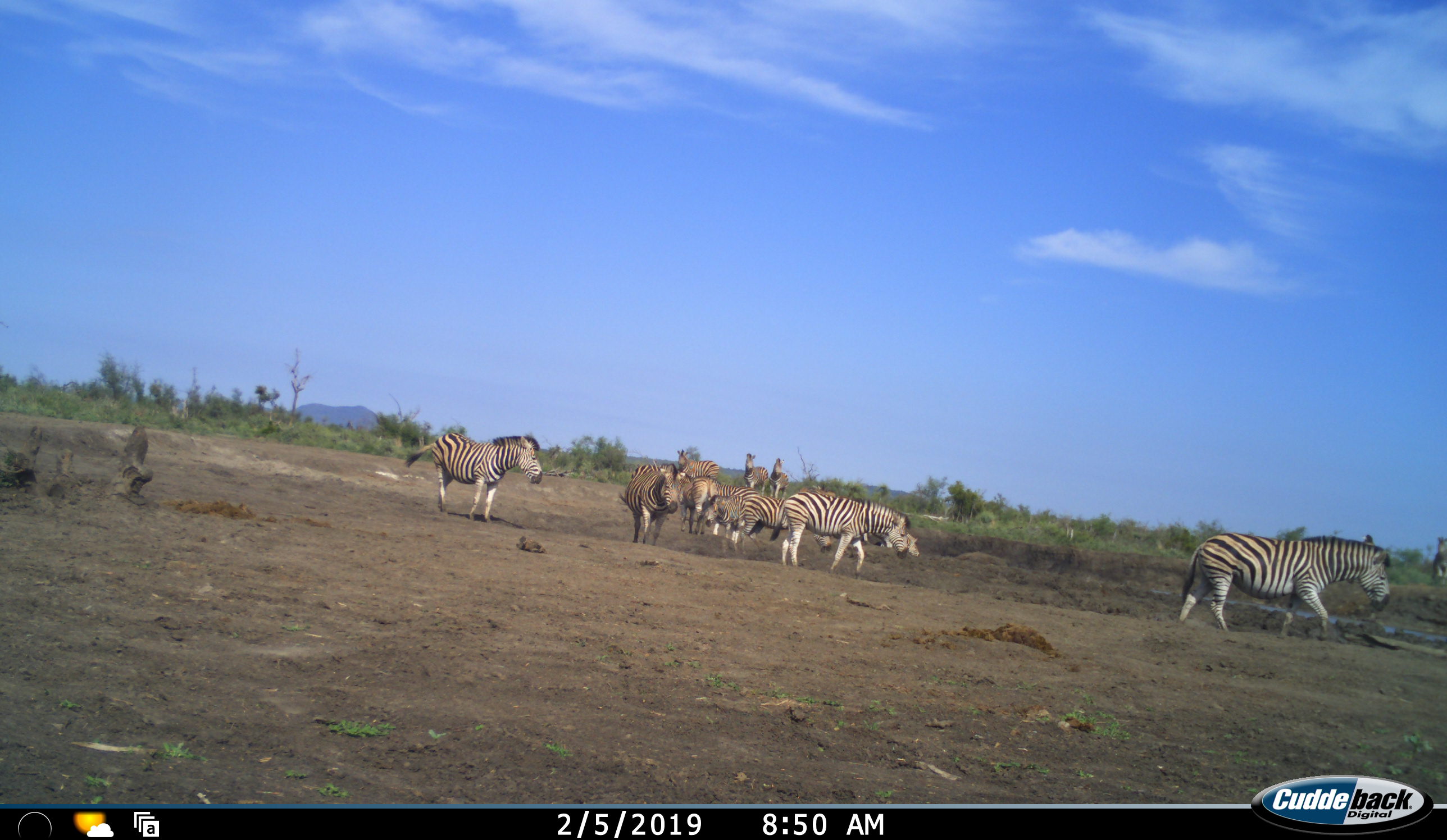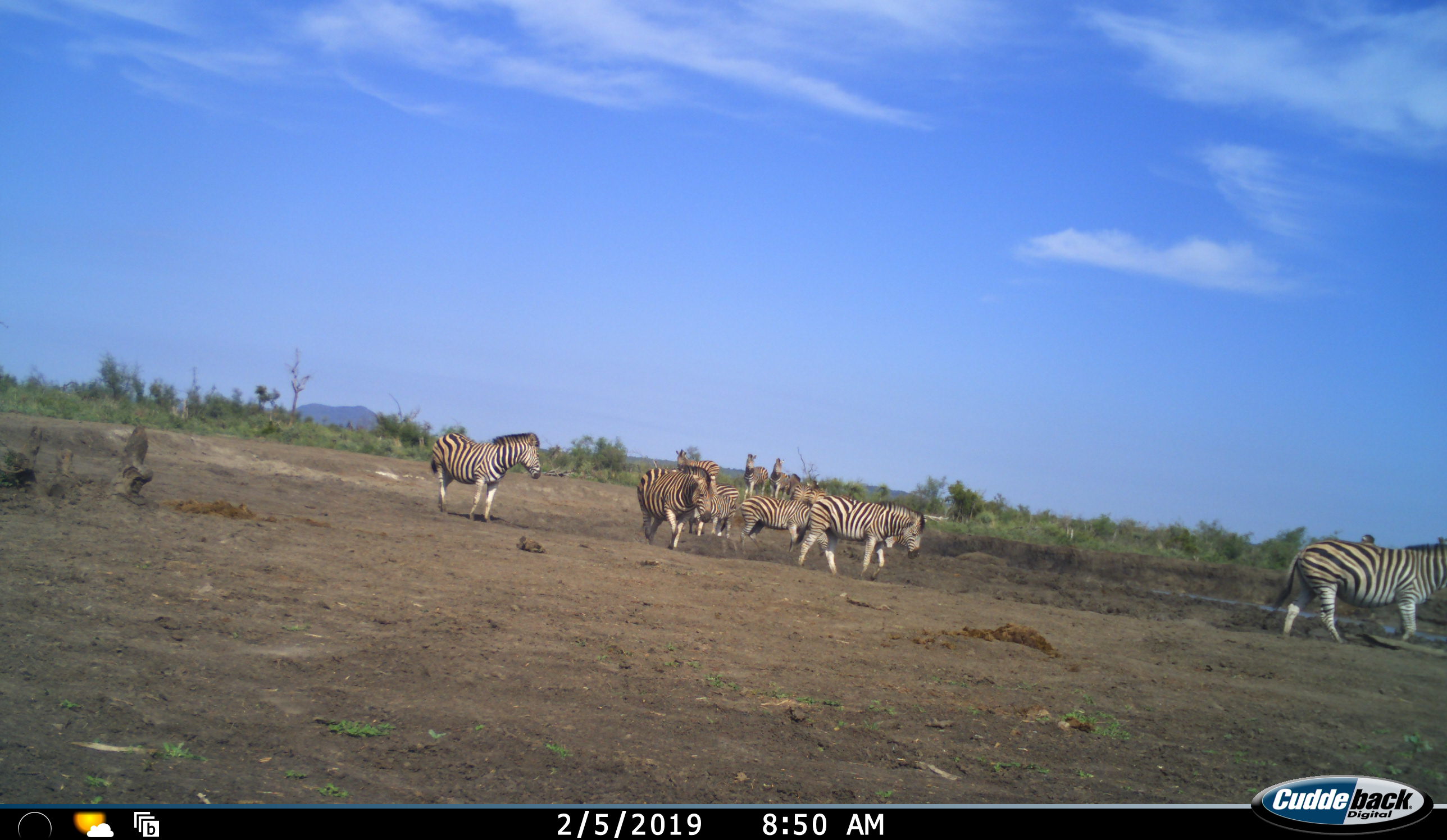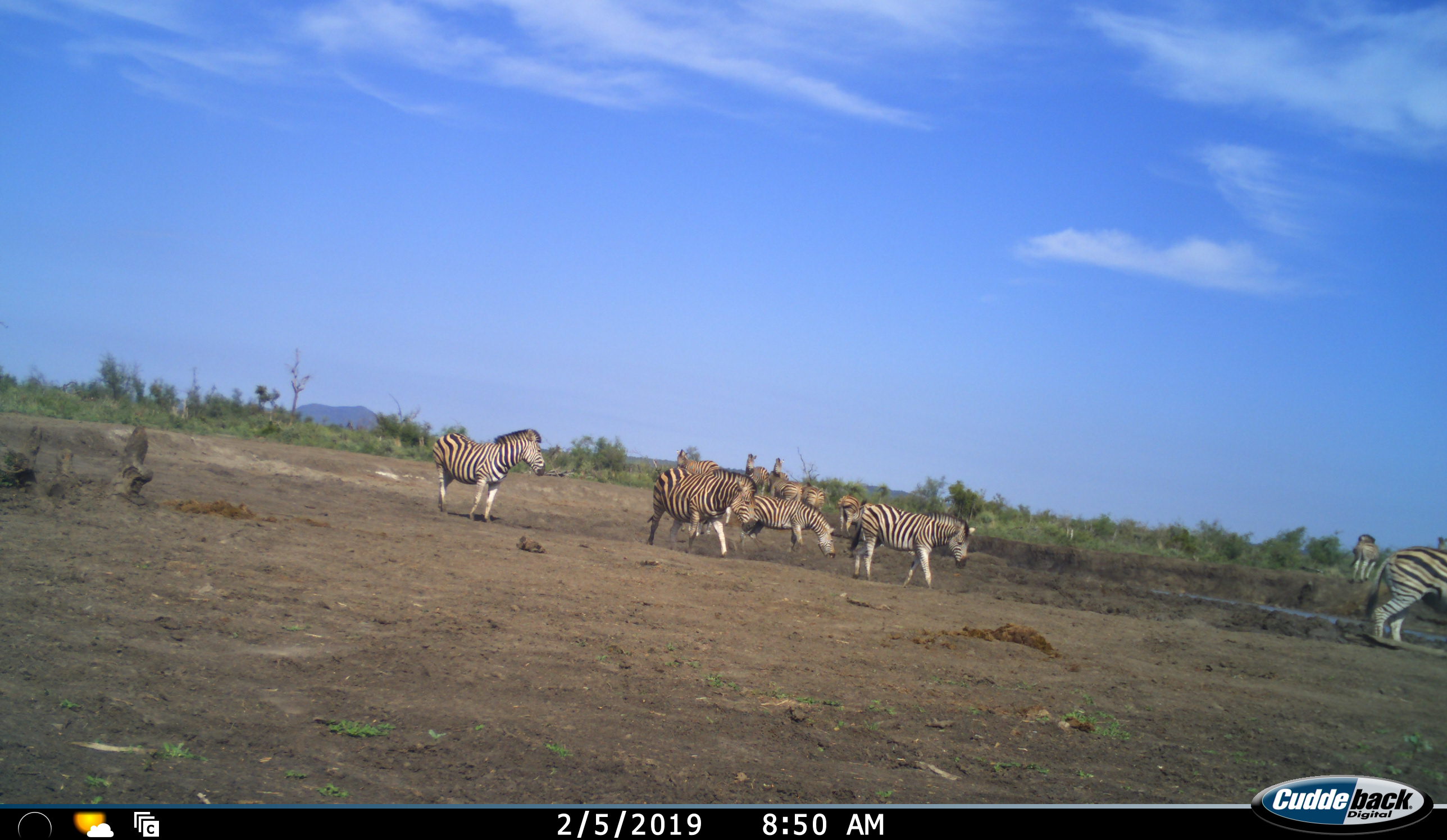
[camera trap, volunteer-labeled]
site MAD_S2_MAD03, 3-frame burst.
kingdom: Animalia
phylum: Chordata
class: Mammalia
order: Perissodactyla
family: Equidae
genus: Equus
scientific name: Equus quagga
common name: plains zebra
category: zebraplains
Zebraplains (plains zebra) (Equus quagga), count 11-50. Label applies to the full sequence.